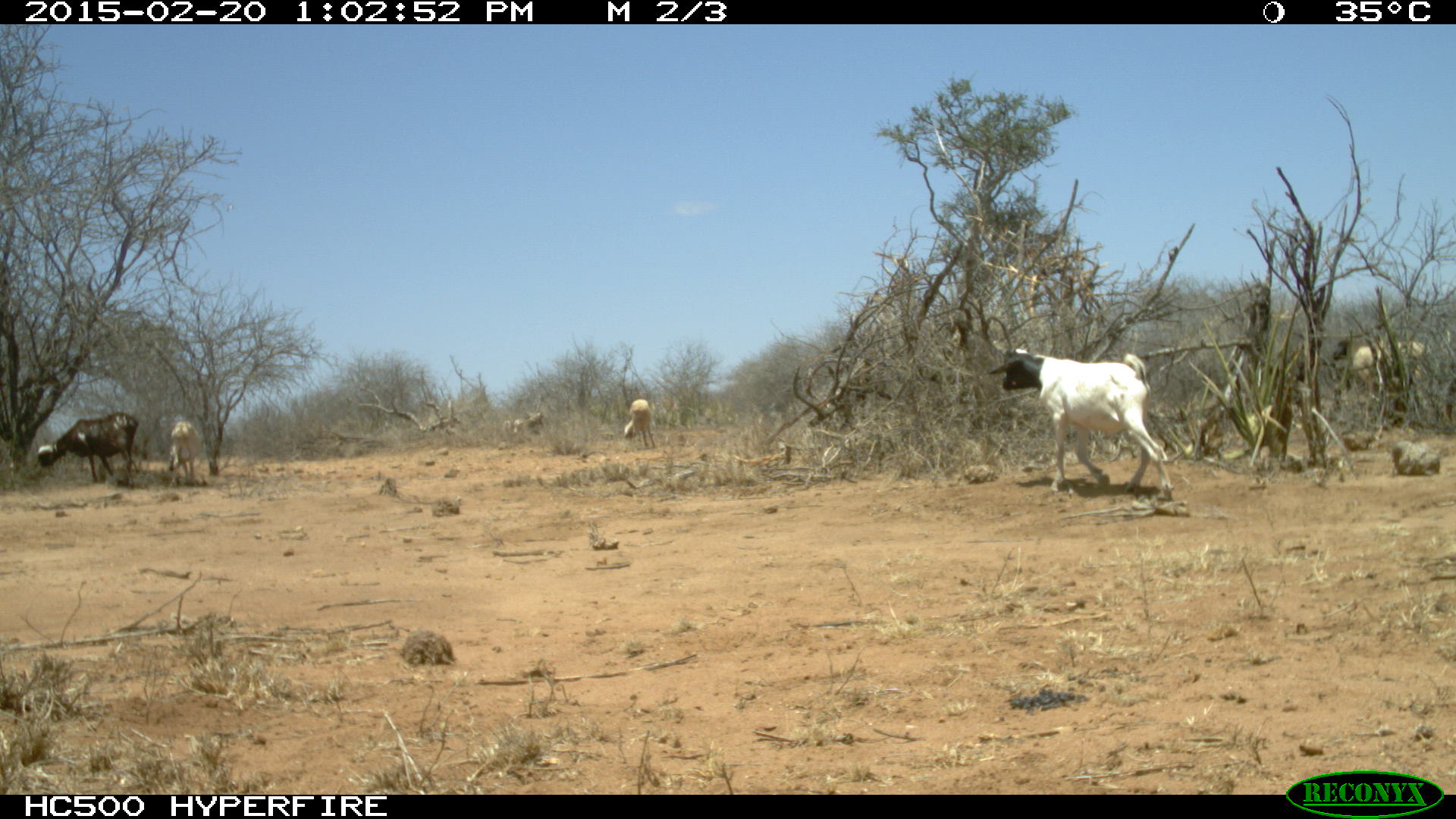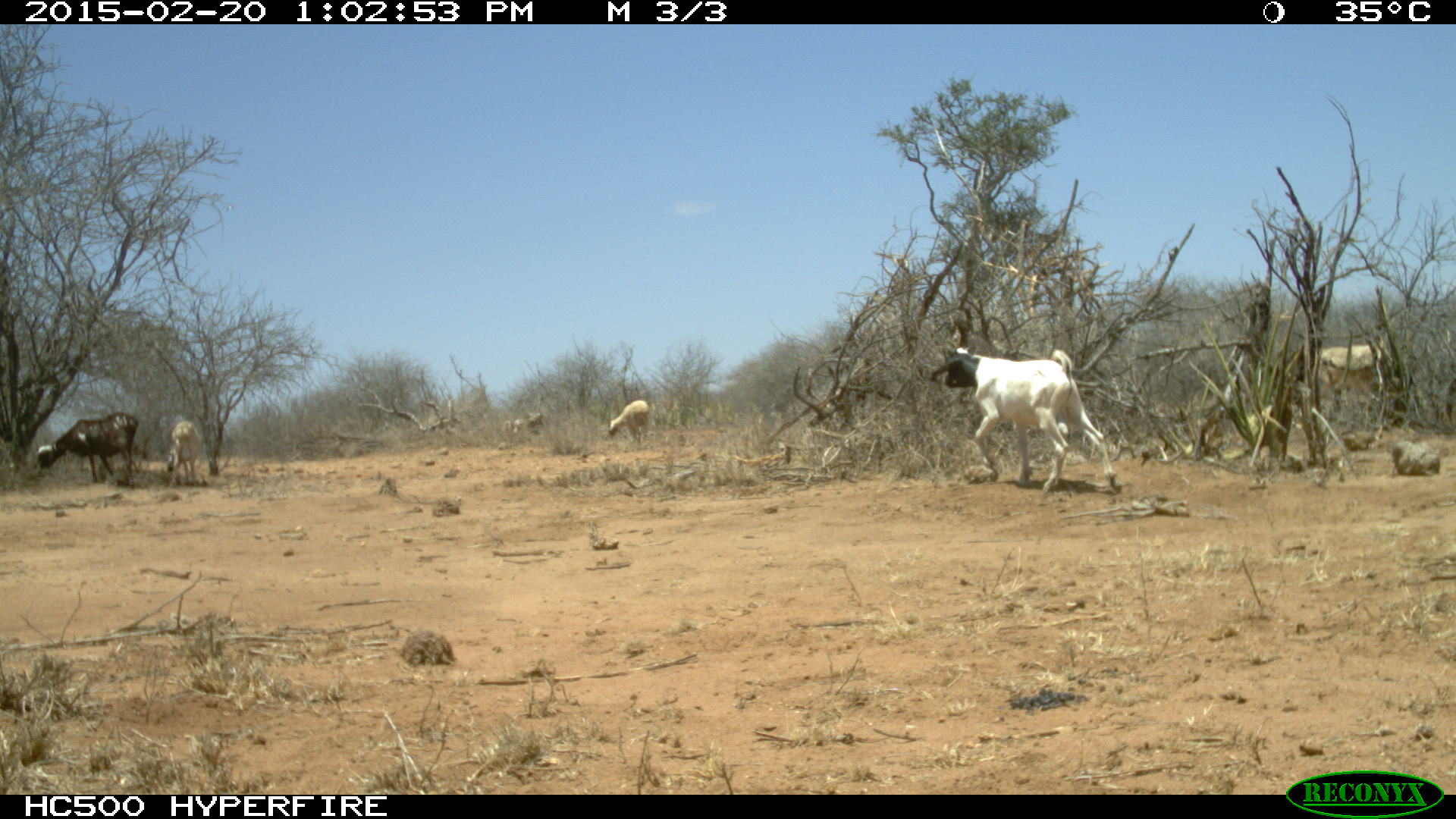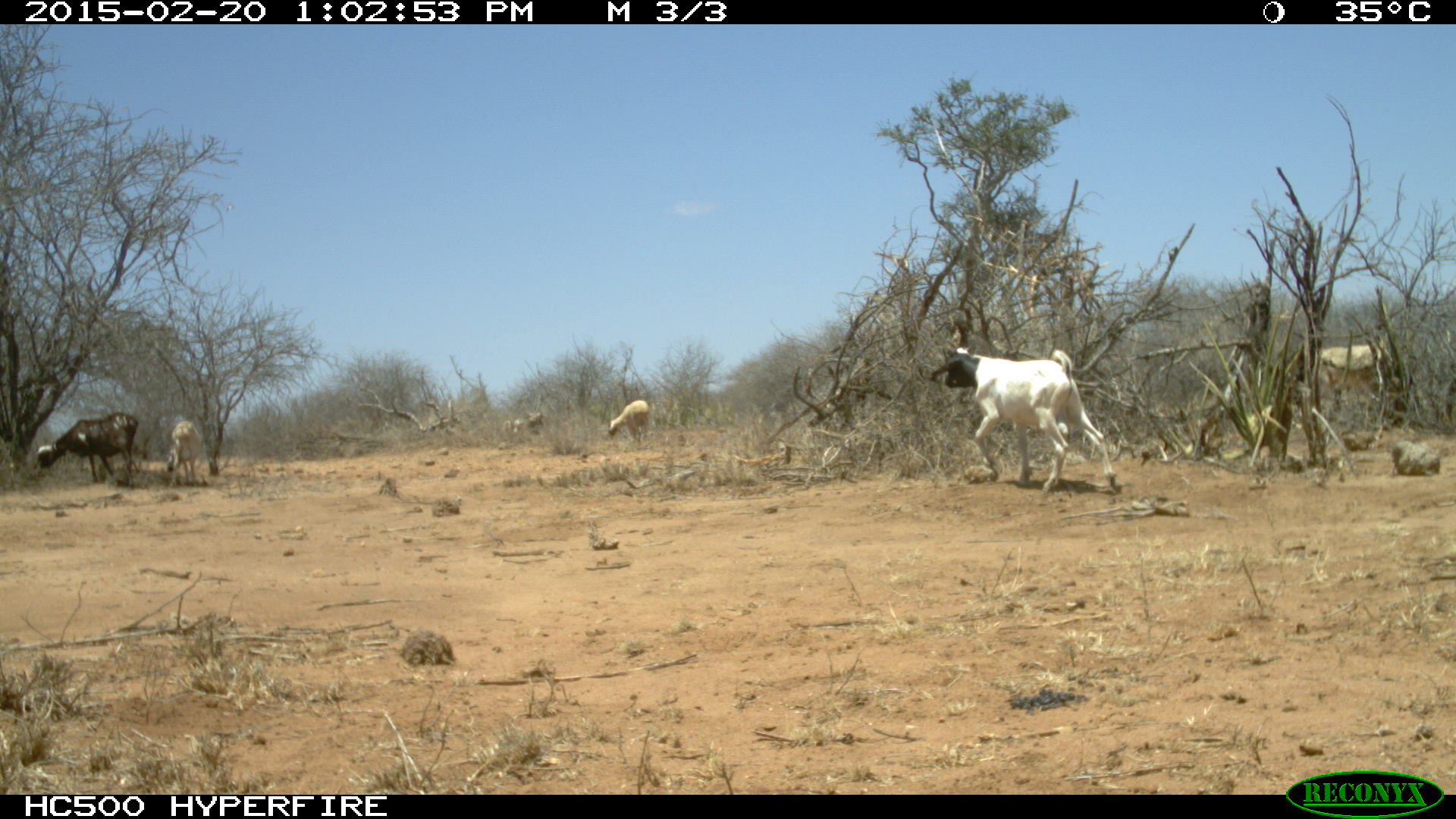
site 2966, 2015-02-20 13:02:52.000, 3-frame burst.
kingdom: Animalia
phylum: Chordata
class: Mammalia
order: Artiodactyla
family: Bovidae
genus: Capra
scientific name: Capra aegagrus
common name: wild goat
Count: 3.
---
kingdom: Animalia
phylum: Chordata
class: Mammalia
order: Artiodactyla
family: Bovidae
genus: Ovis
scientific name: Ovis aries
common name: domestic sheep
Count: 6.